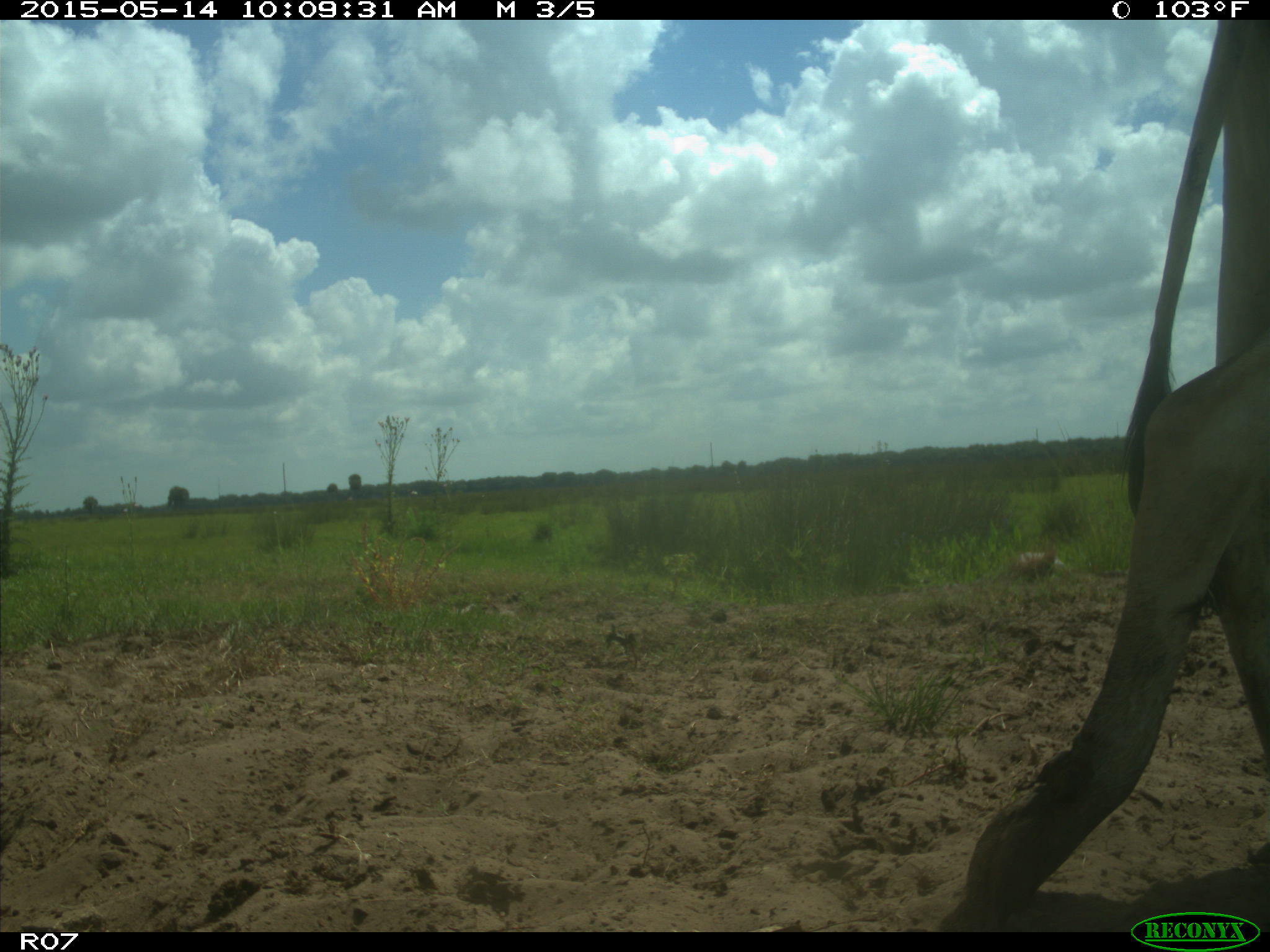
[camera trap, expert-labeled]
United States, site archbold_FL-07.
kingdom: Animalia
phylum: Chordata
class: Mammalia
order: Artiodactyla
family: Bovidae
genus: Bos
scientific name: Bos taurus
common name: domestic cow